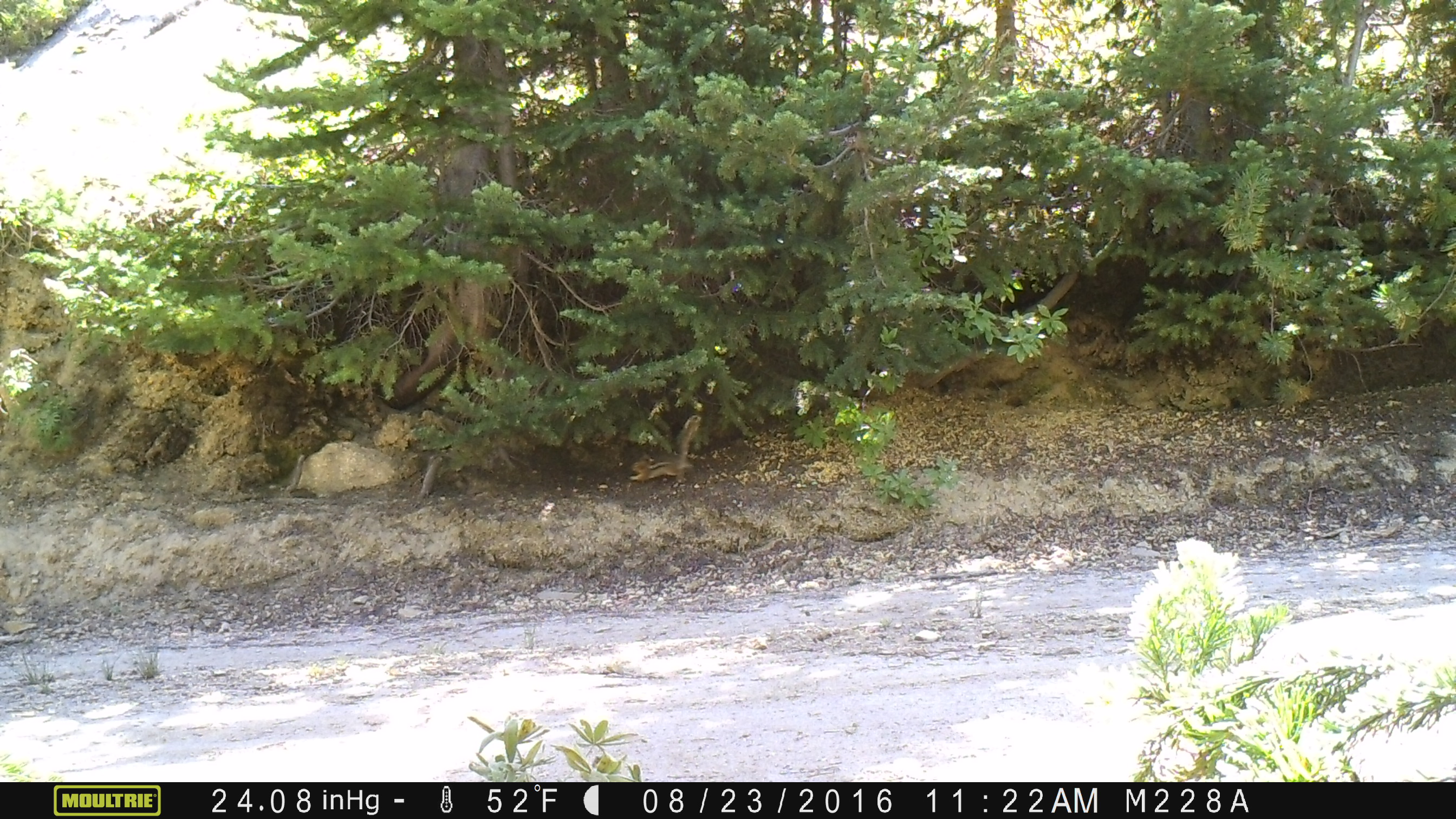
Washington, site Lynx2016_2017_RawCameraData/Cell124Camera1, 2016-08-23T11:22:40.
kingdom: Animalia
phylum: Chordata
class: Mammalia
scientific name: Mammalia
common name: small mammal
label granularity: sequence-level